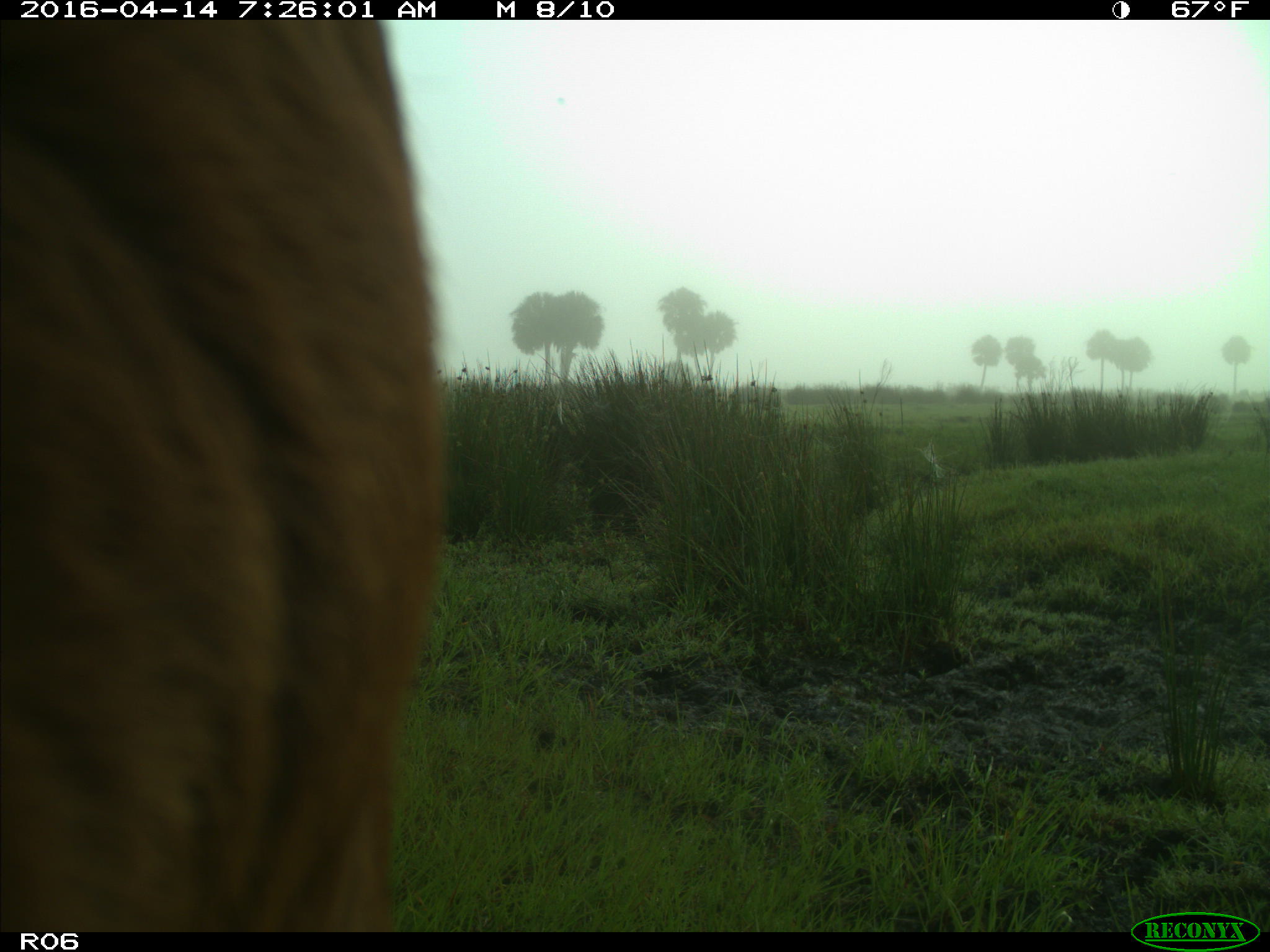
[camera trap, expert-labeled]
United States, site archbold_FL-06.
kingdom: Animalia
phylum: Chordata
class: Mammalia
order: Artiodactyla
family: Bovidae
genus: Bos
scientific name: Bos taurus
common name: domestic cow